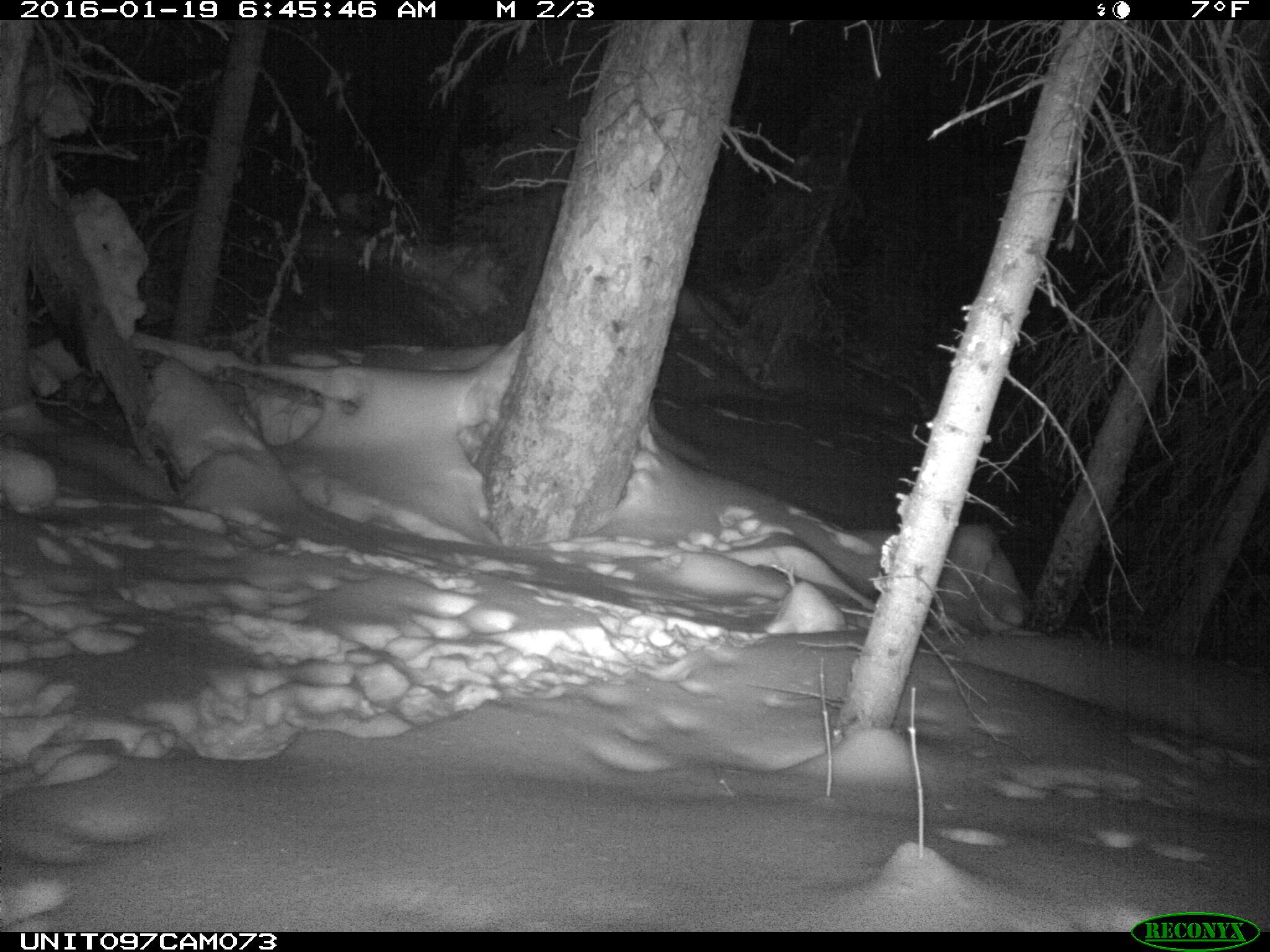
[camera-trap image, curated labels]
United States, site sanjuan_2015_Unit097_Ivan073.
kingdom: Animalia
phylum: Chordata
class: Mammalia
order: Lagomorpha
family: Leporidae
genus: Lepus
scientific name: Lepus americanus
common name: snowshoe hare